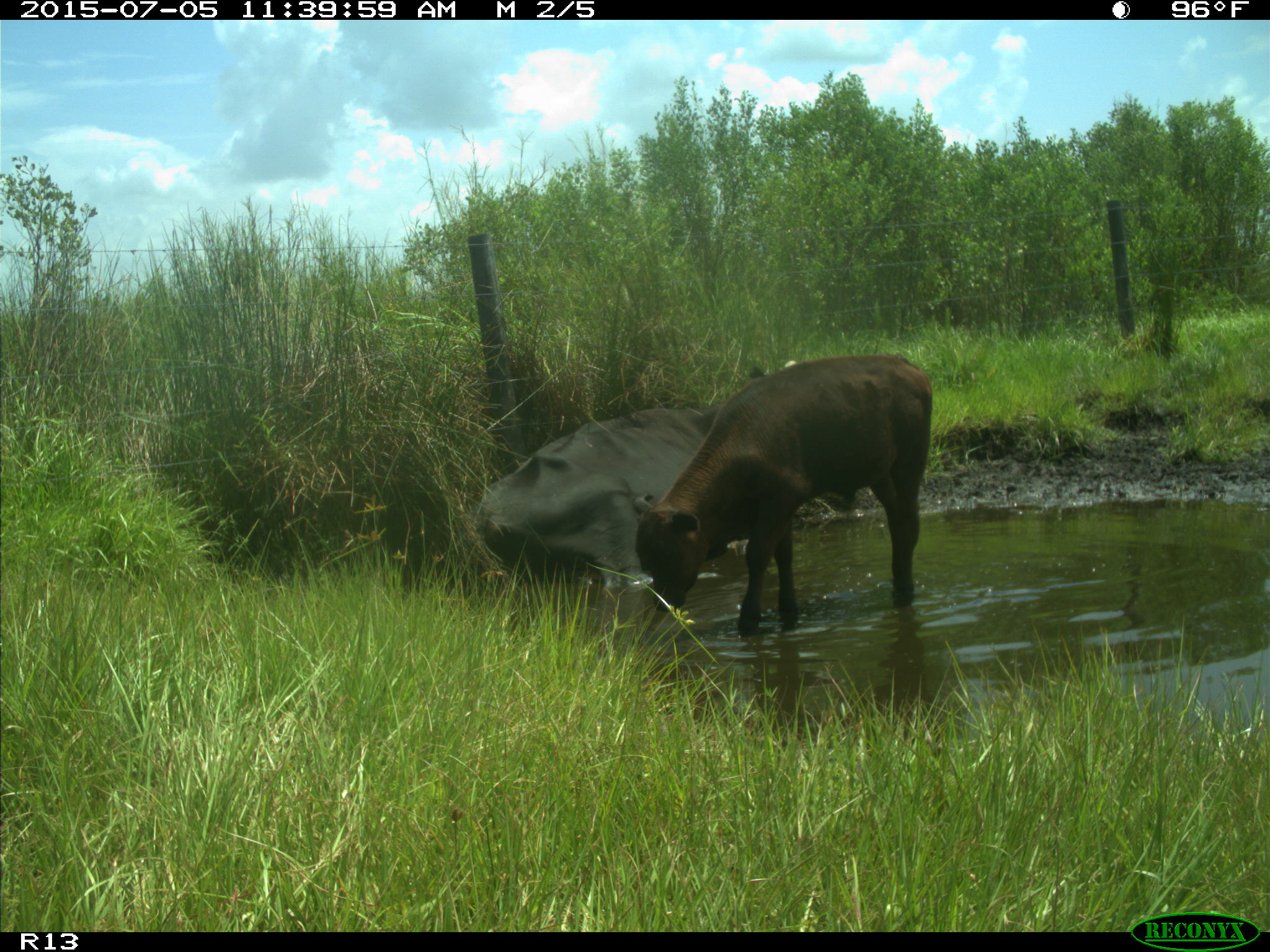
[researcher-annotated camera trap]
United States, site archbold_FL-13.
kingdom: Animalia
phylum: Chordata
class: Mammalia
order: Artiodactyla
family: Bovidae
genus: Bos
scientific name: Bos taurus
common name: domestic cow